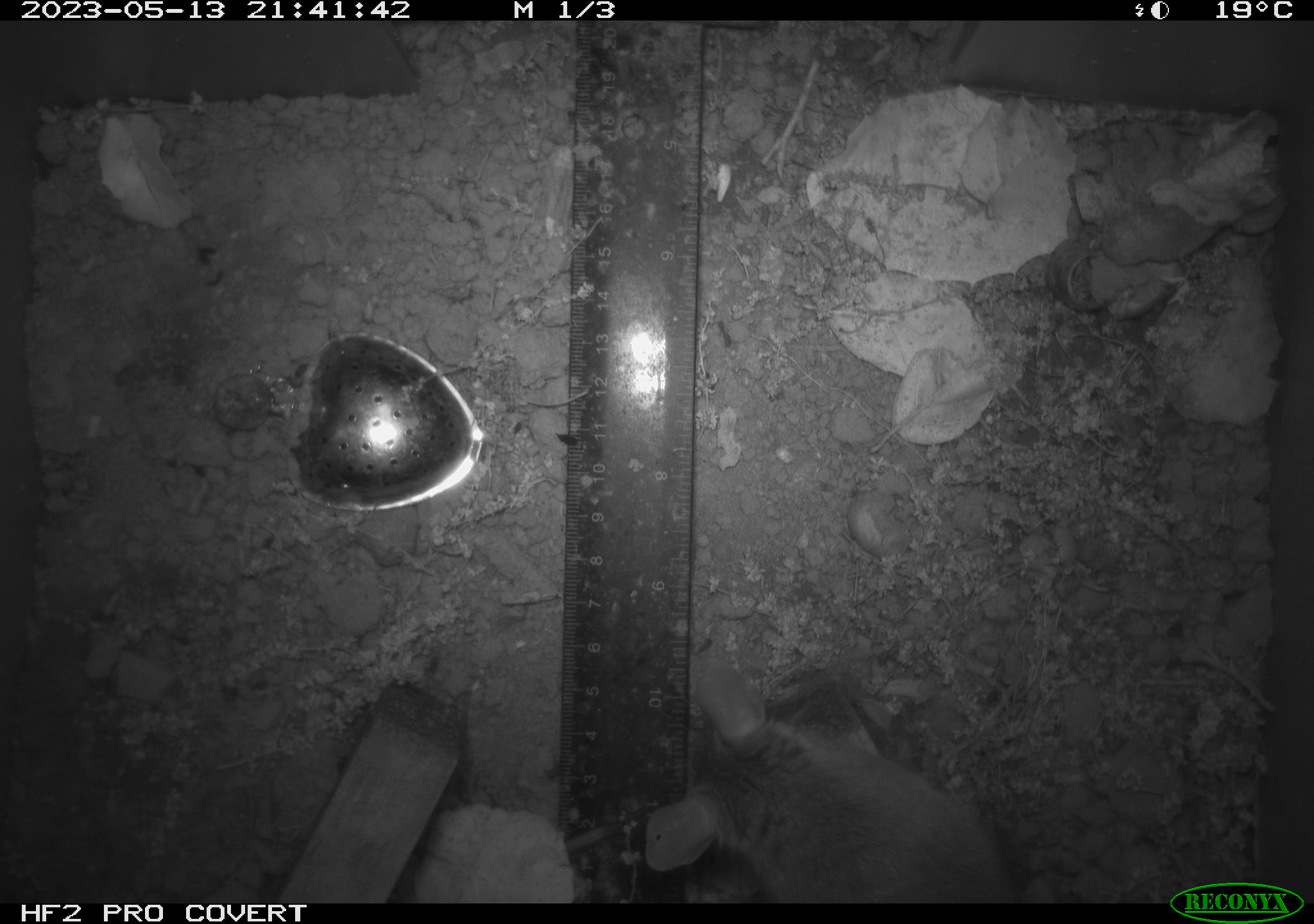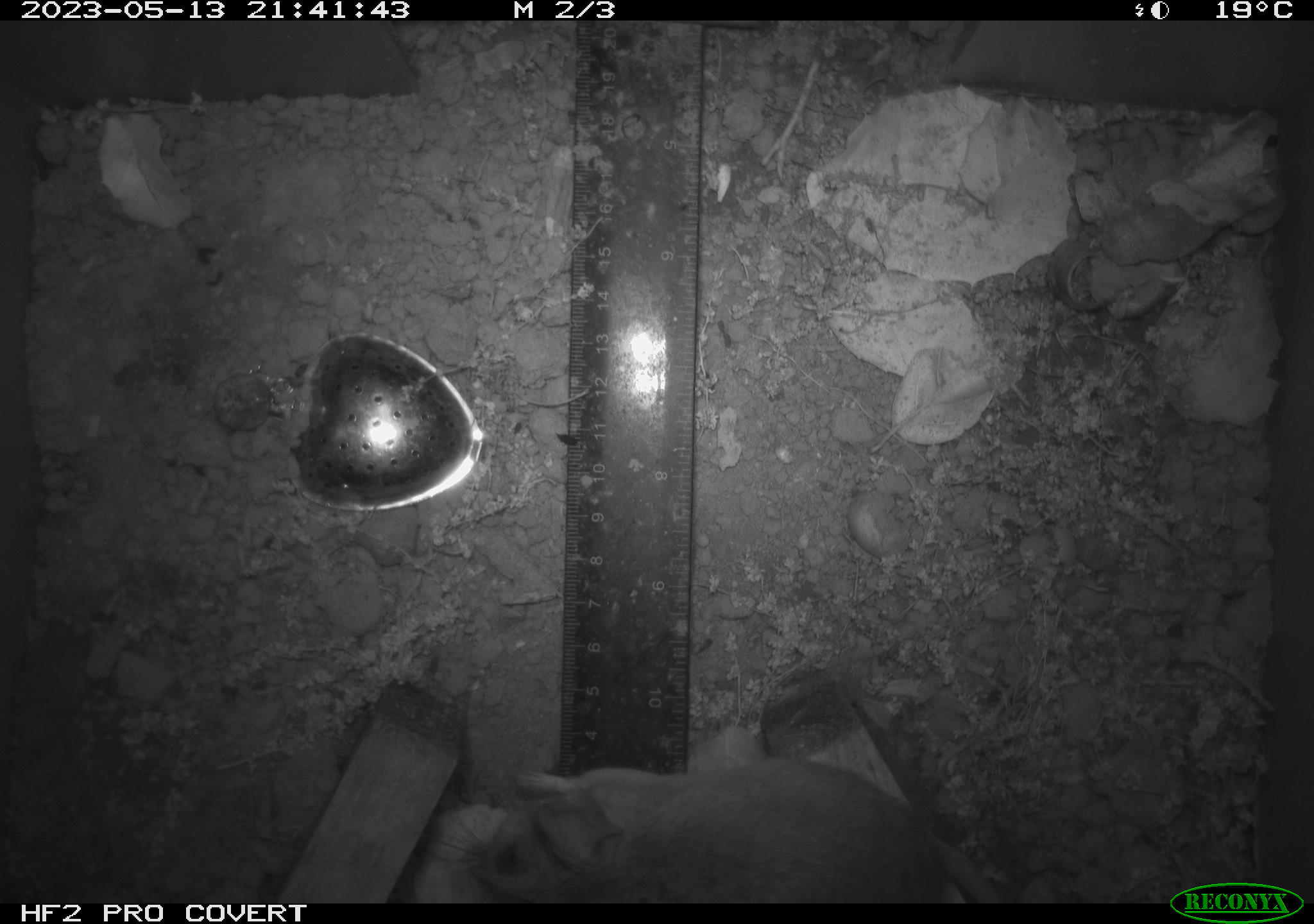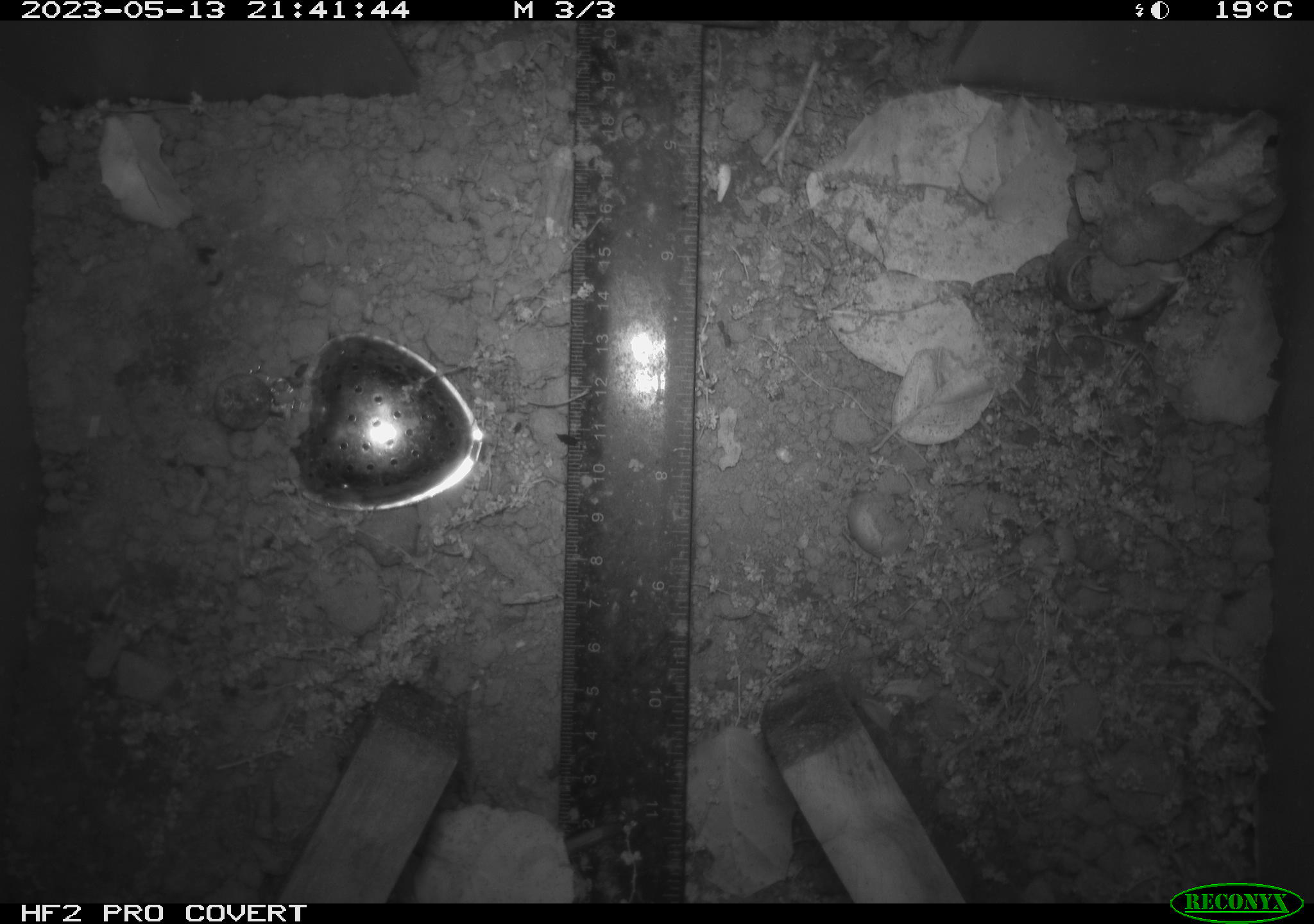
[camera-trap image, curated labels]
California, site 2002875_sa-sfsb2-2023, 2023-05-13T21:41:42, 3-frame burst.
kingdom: Animalia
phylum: Chordata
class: Mammalia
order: Rodentia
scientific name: Rodentia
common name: mouse species